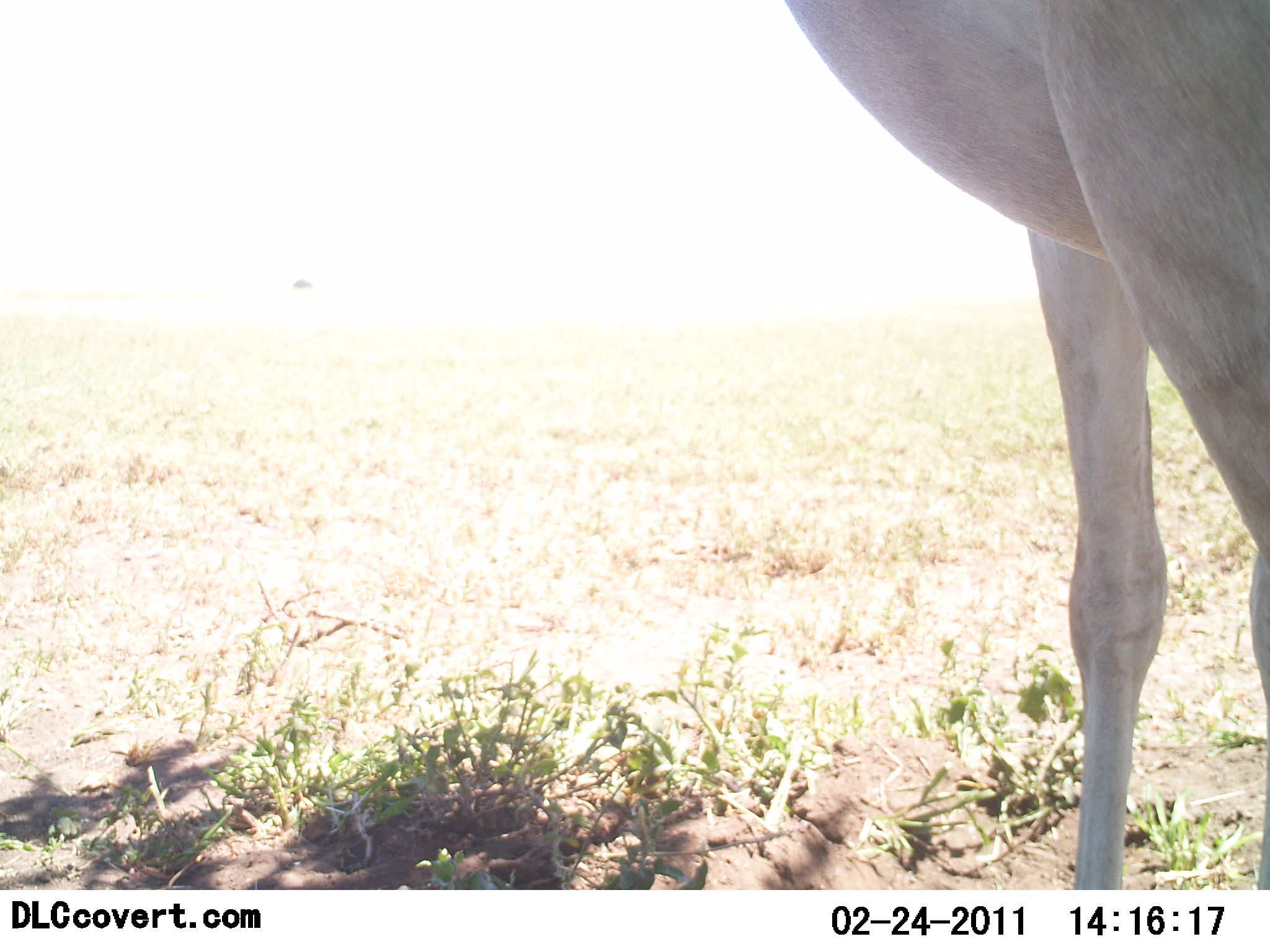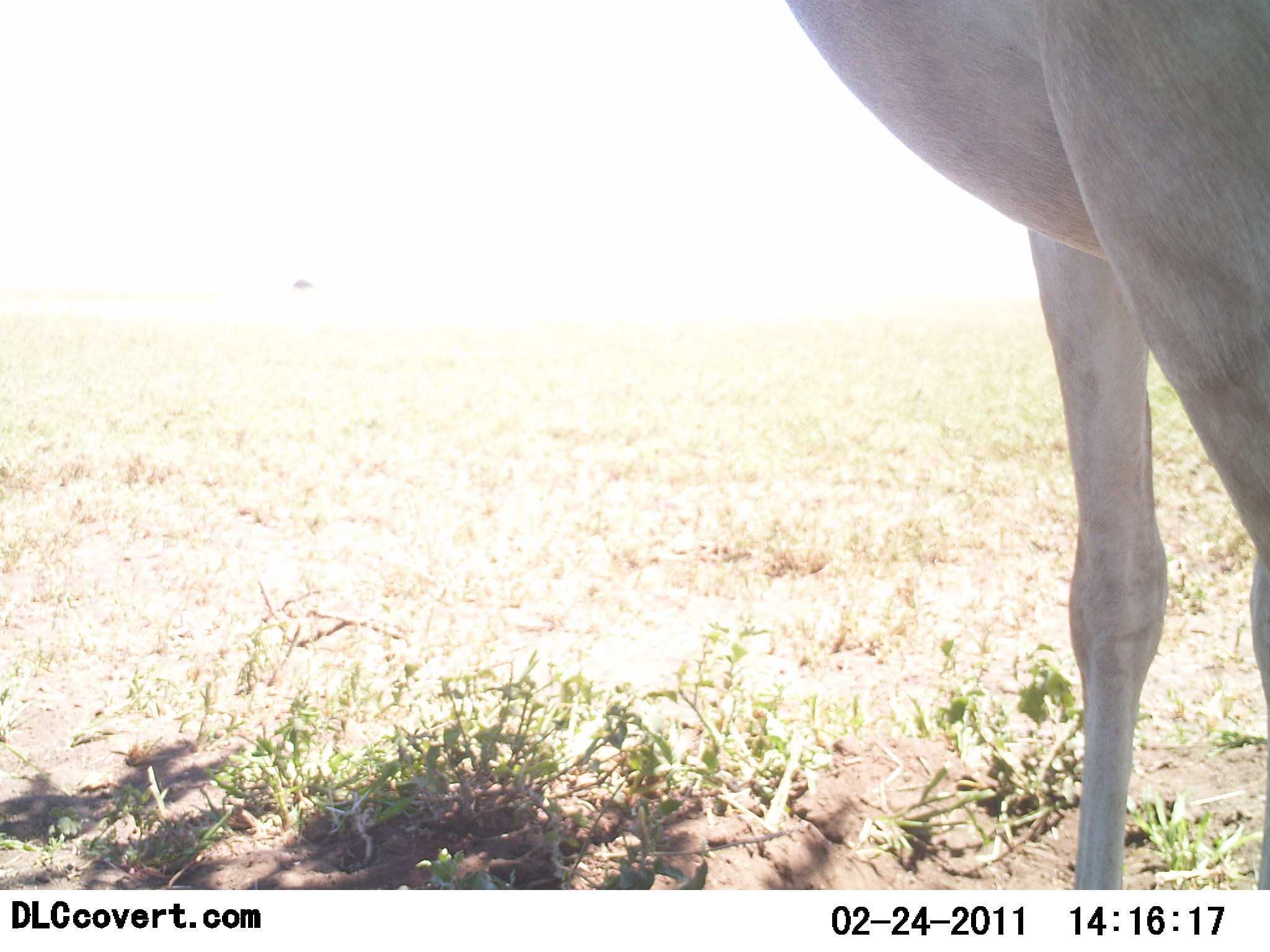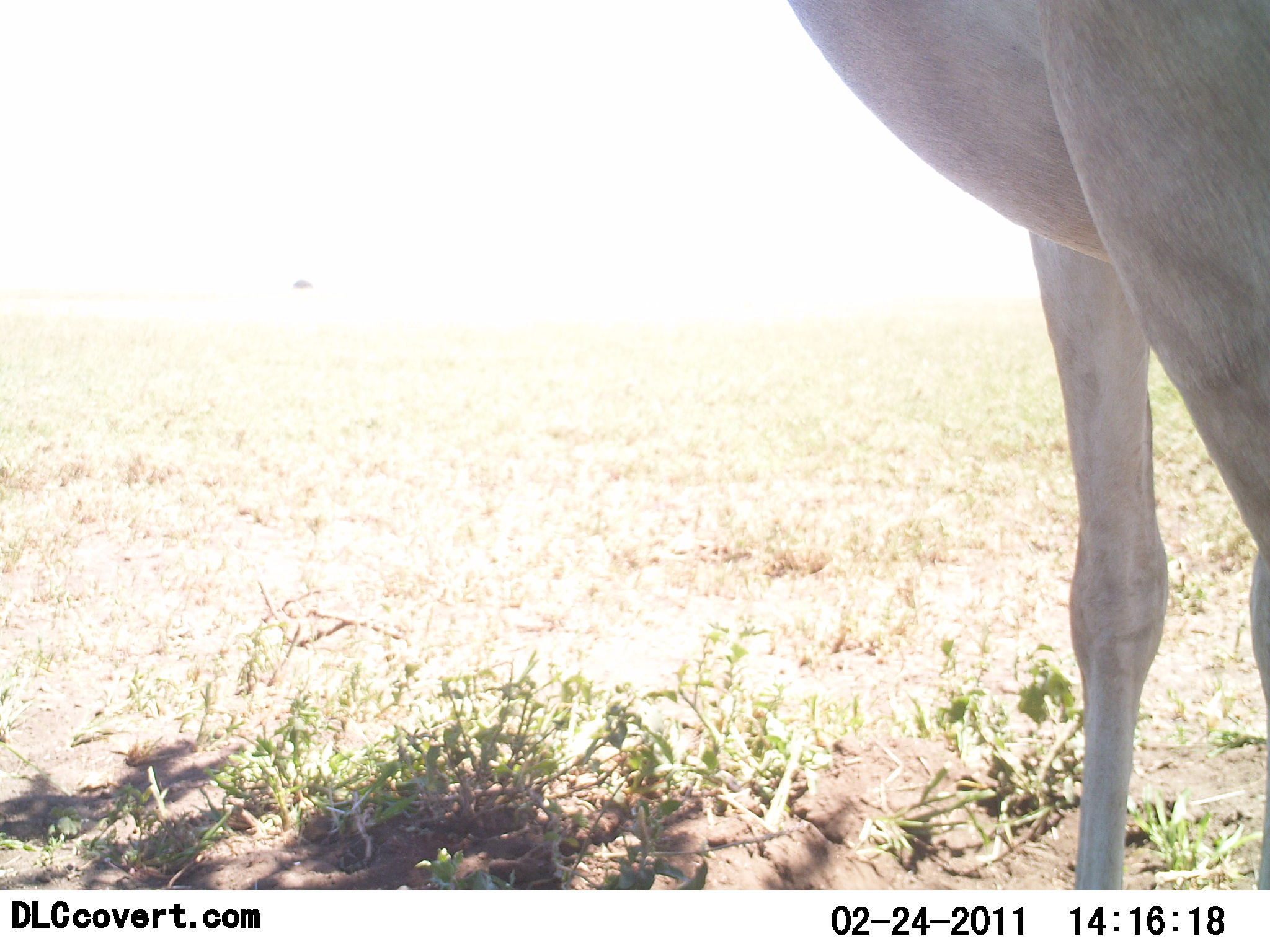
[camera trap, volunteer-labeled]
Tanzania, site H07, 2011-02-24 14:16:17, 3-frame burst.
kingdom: Animalia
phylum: Chordata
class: Mammalia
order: Artiodactyla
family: Bovidae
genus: Alcelaphus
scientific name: Alcelaphus buselaphus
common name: hartebeest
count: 1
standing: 100%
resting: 0%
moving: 0%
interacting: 0%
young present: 0%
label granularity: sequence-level